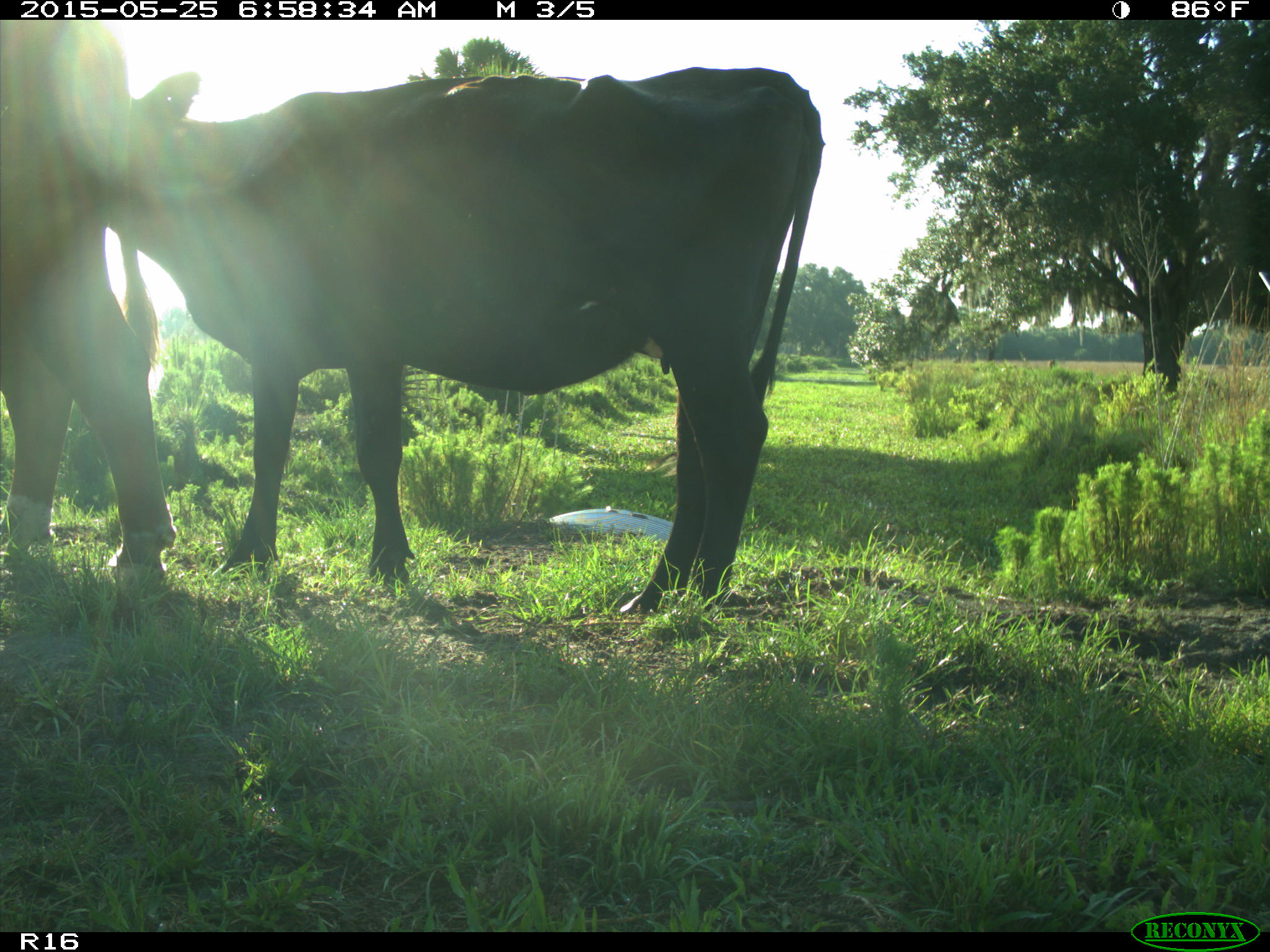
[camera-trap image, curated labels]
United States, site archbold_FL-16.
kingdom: Animalia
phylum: Chordata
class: Mammalia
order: Artiodactyla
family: Bovidae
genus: Bos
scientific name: Bos taurus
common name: domestic cow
Bos taurus (domestic cow).